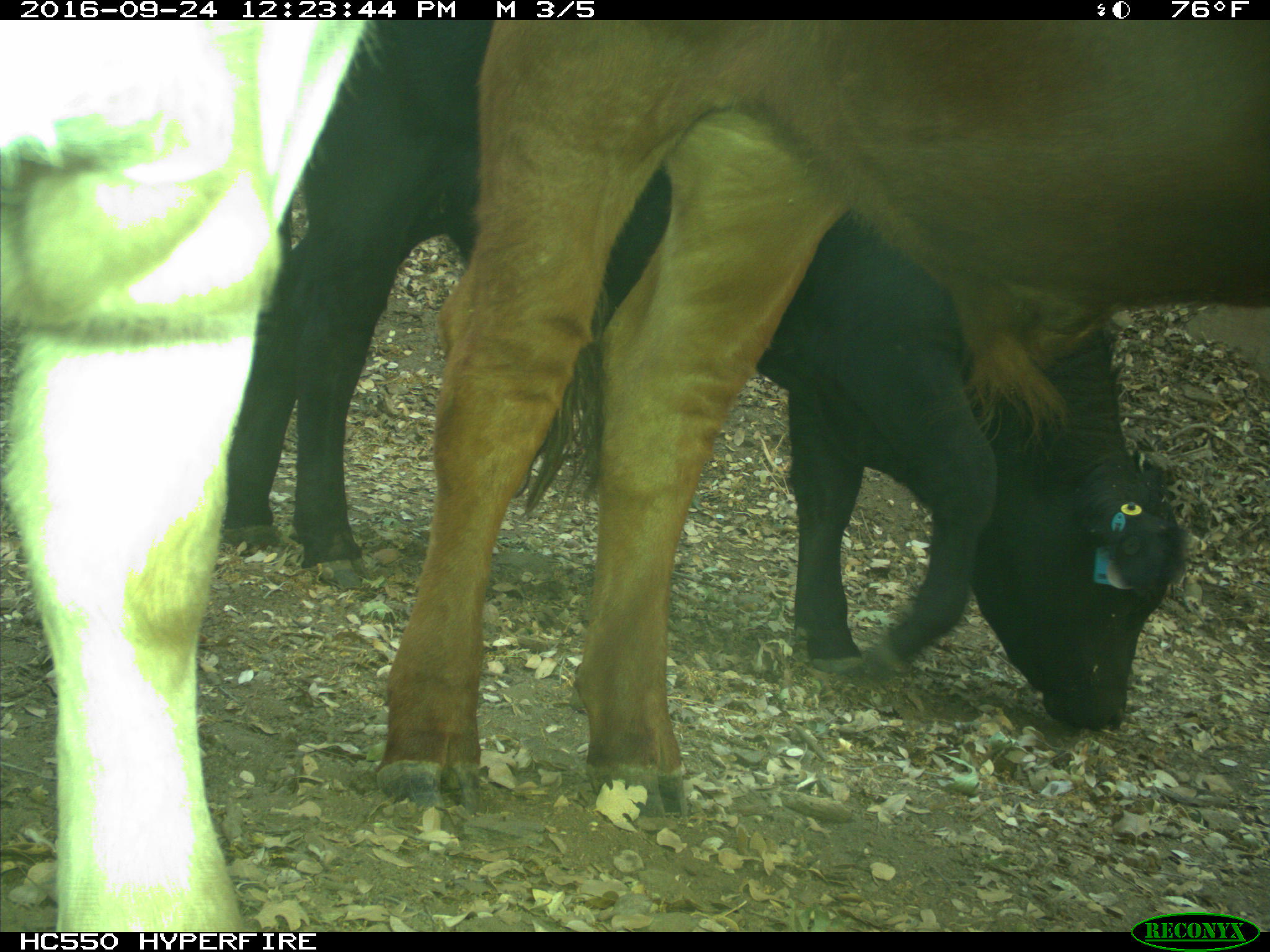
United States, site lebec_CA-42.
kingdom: Animalia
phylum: Chordata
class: Mammalia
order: Artiodactyla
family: Bovidae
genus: Bos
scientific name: Bos taurus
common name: domestic cow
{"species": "Bos taurus (domestic cow)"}